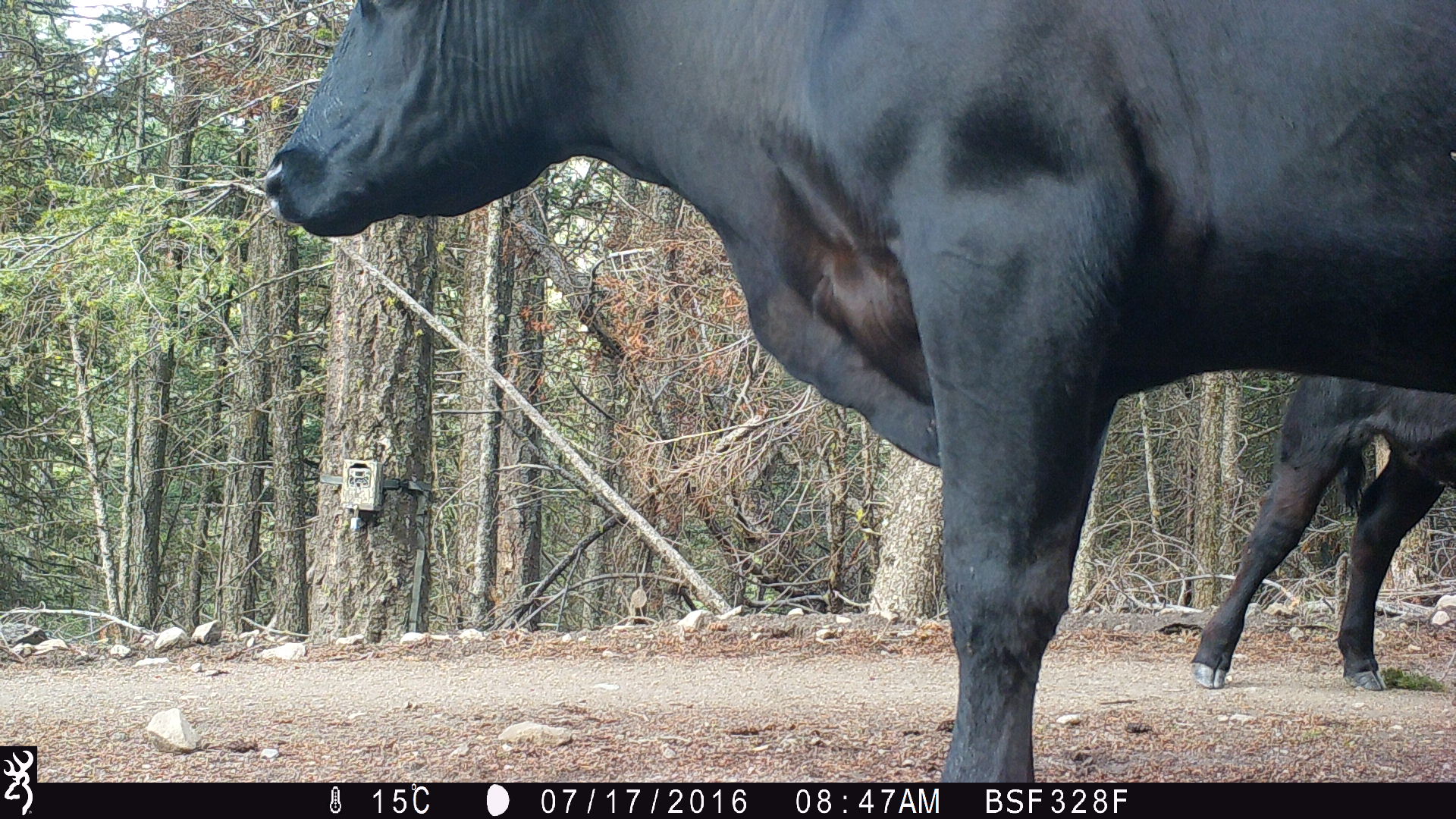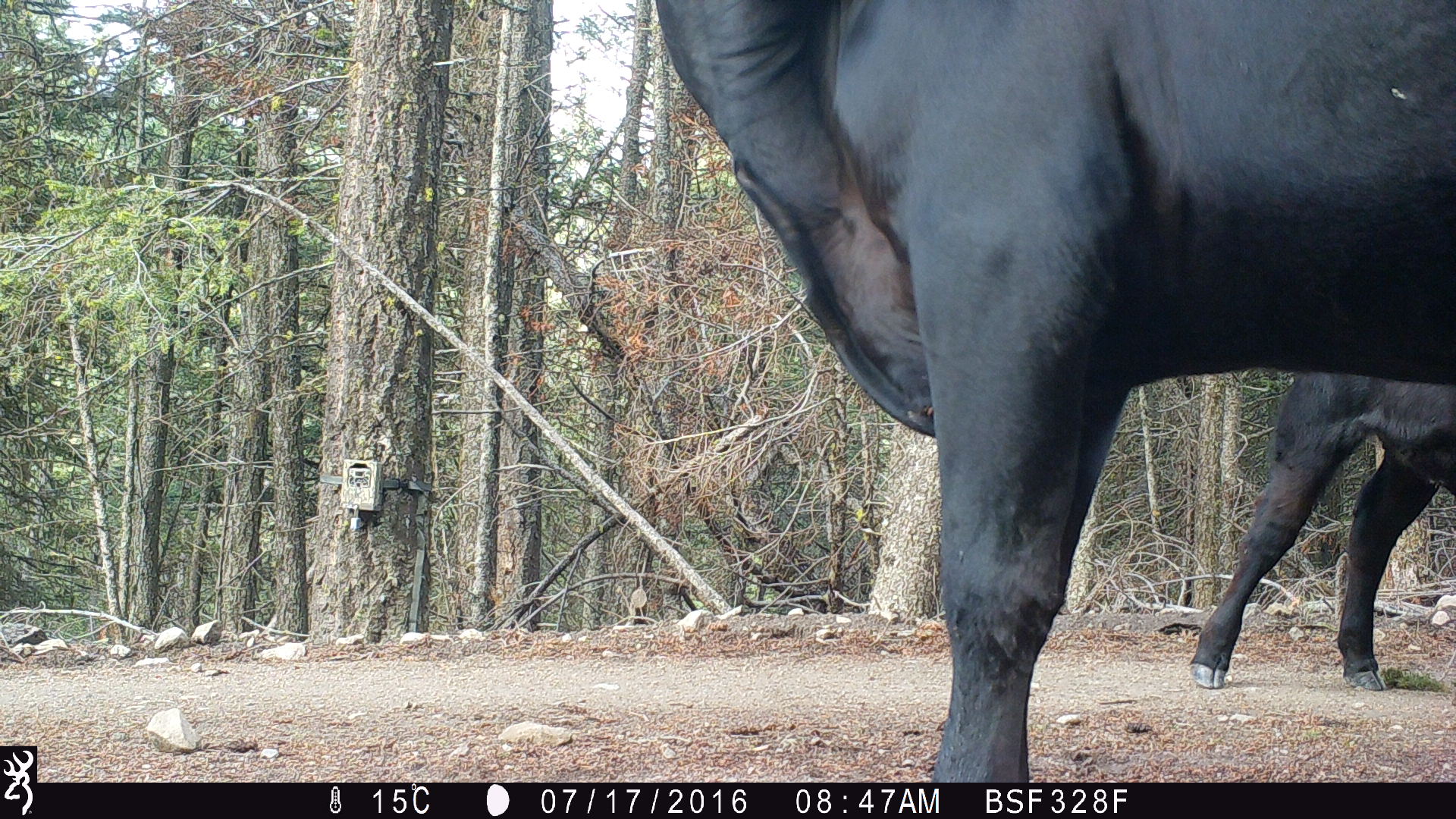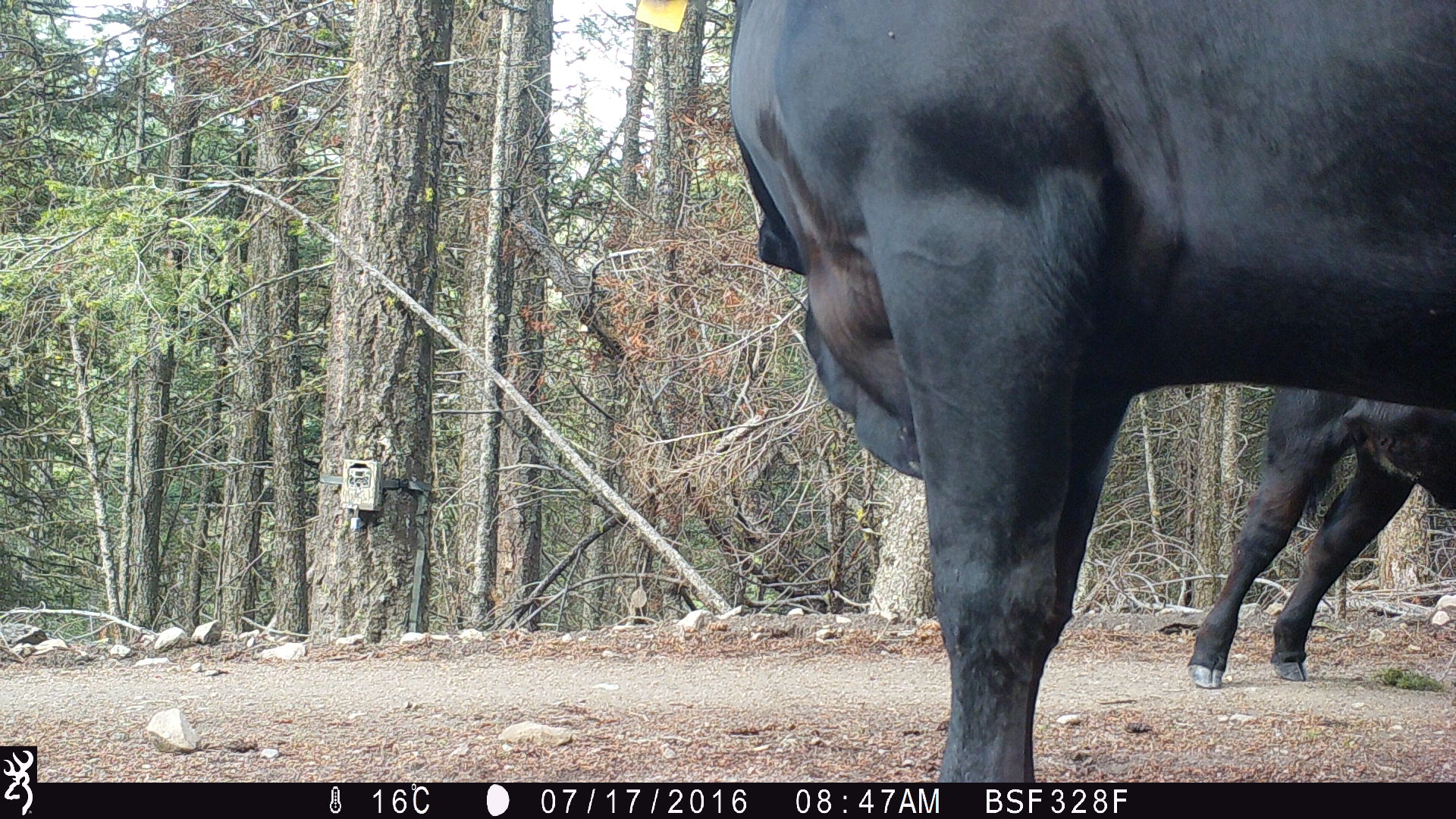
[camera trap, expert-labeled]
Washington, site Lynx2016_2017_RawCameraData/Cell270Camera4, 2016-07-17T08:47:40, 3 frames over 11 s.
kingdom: Animalia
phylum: Chordata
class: Mammalia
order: Artiodactyla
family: Bovidae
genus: Bos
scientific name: Bos taurus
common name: domestic cattle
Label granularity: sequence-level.